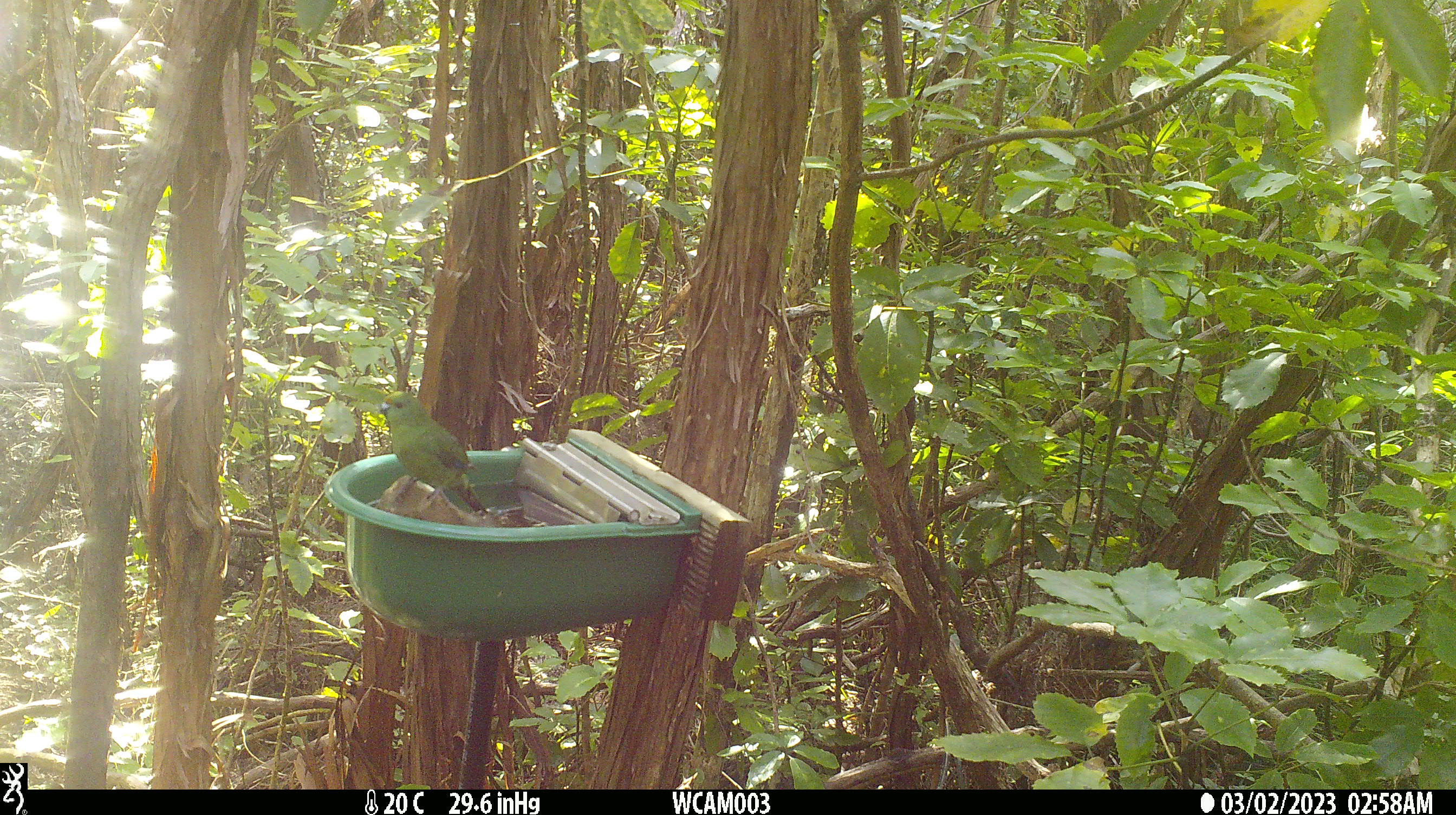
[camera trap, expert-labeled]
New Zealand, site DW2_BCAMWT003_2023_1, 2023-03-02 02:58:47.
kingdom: Animalia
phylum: Chordata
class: Aves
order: Psittaciformes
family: Psittaculidae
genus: Cyanoramphus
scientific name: Cyanoramphus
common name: parakeet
Parakeet (Cyanoramphus).